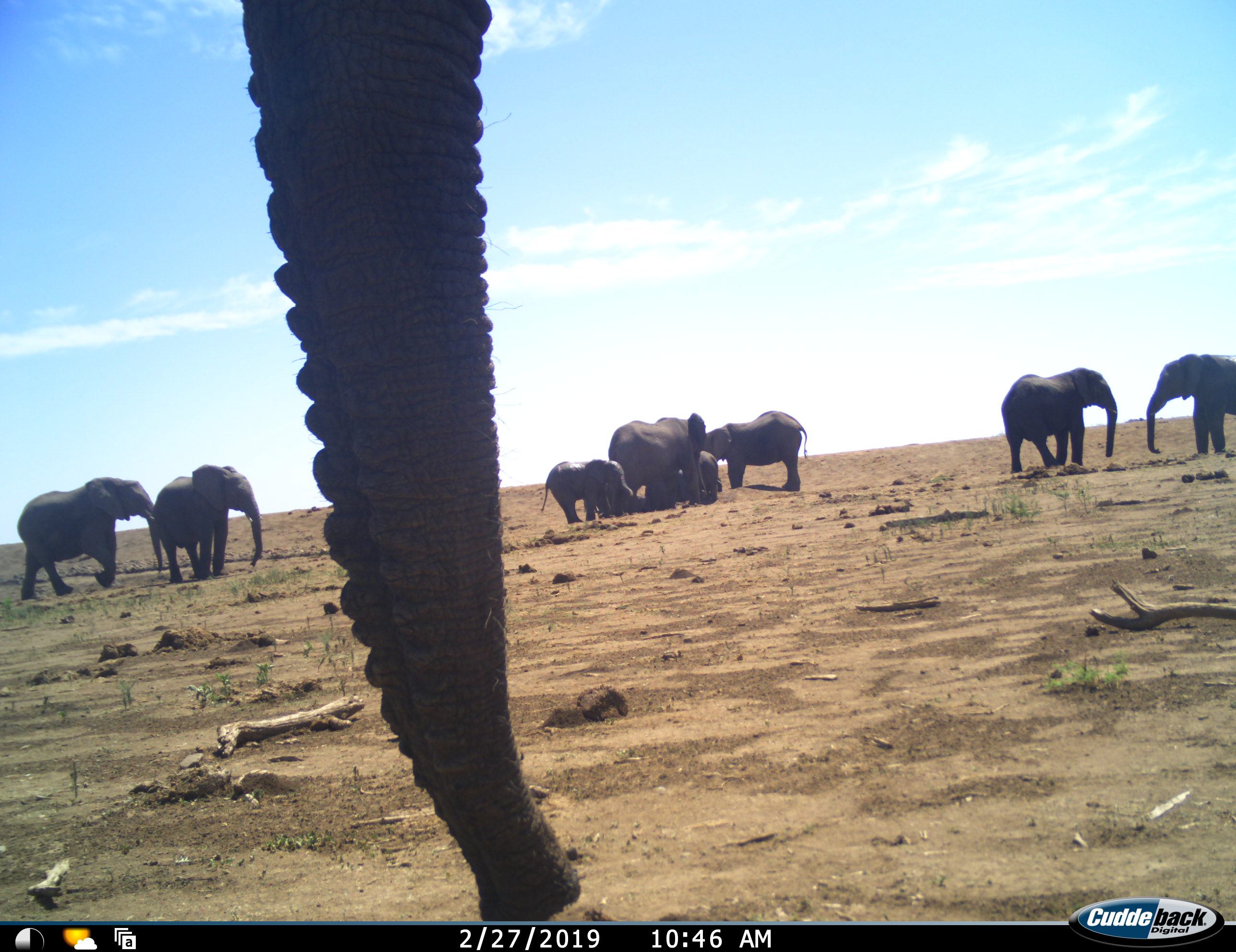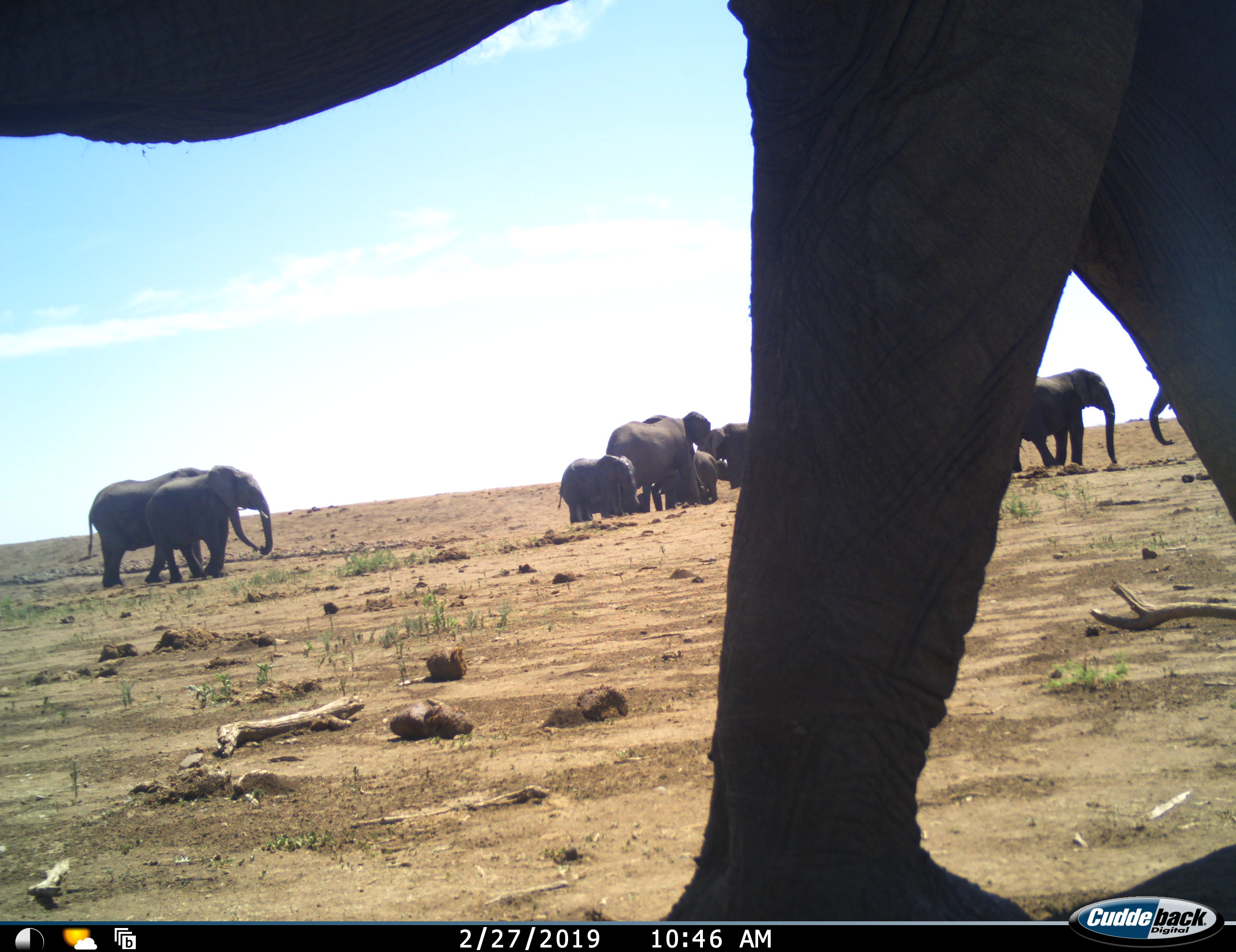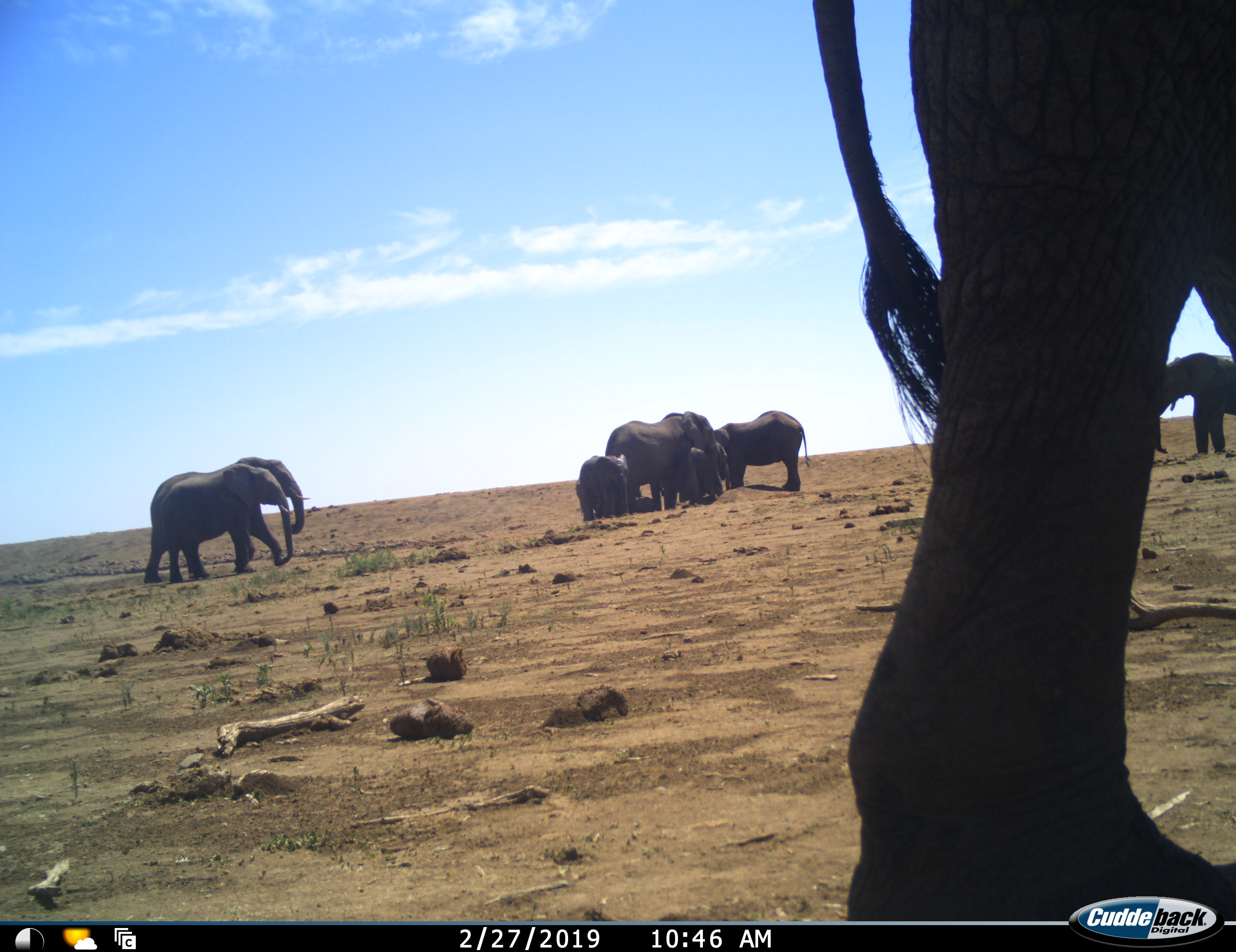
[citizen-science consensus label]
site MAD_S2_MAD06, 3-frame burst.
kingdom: Animalia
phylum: Chordata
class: Mammalia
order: Proboscidea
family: Elephantidae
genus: Loxodonta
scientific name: Loxodonta africana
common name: african bush elephant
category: elephant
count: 9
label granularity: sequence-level